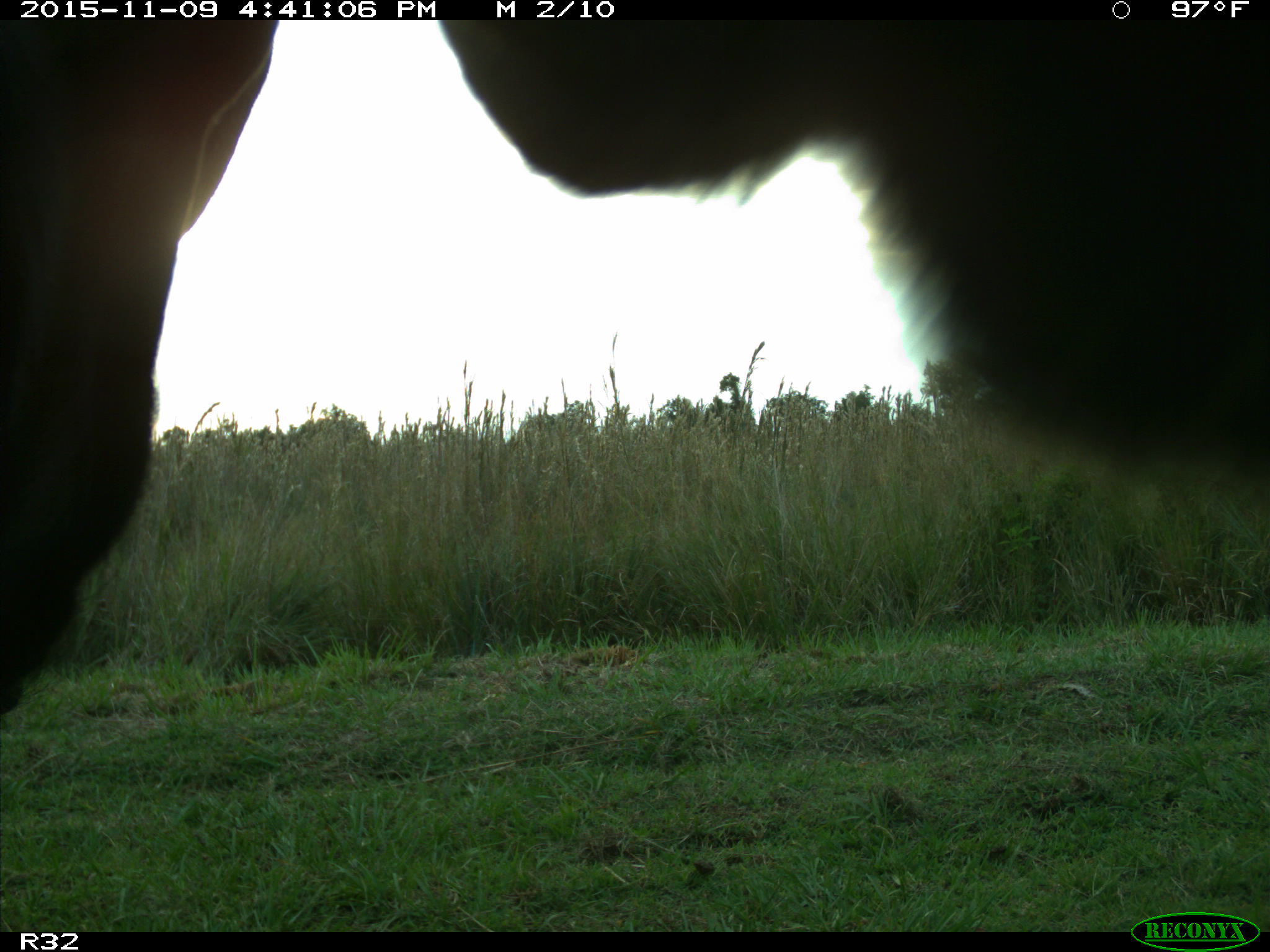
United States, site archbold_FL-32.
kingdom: Animalia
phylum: Chordata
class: Mammalia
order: Artiodactyla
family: Bovidae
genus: Bos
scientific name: Bos taurus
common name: domestic cow